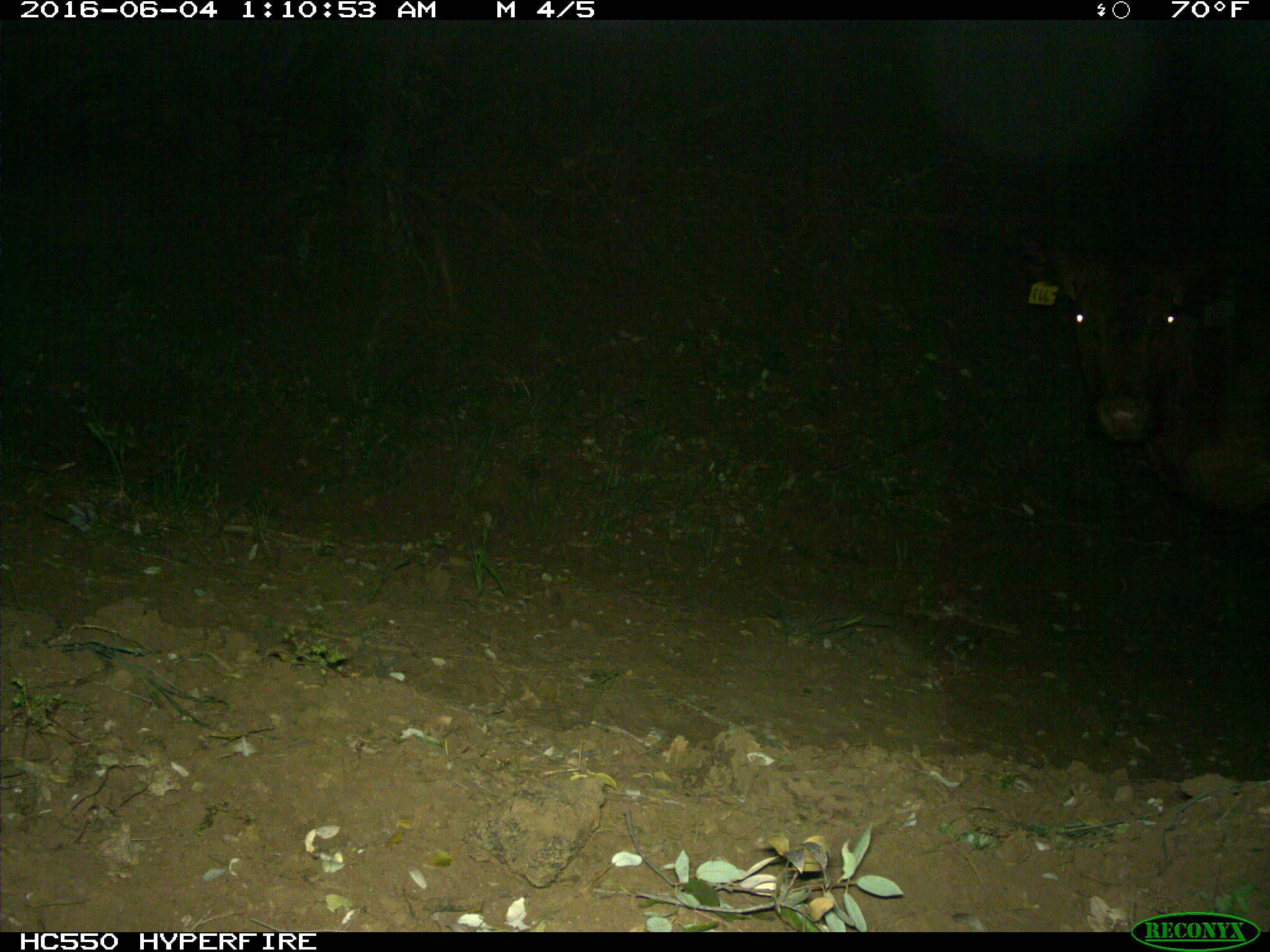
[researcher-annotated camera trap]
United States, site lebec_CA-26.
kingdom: Animalia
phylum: Chordata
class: Mammalia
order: Artiodactyla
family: Bovidae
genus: Bos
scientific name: Bos taurus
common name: domestic cow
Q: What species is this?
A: Bos taurus (domestic cow).